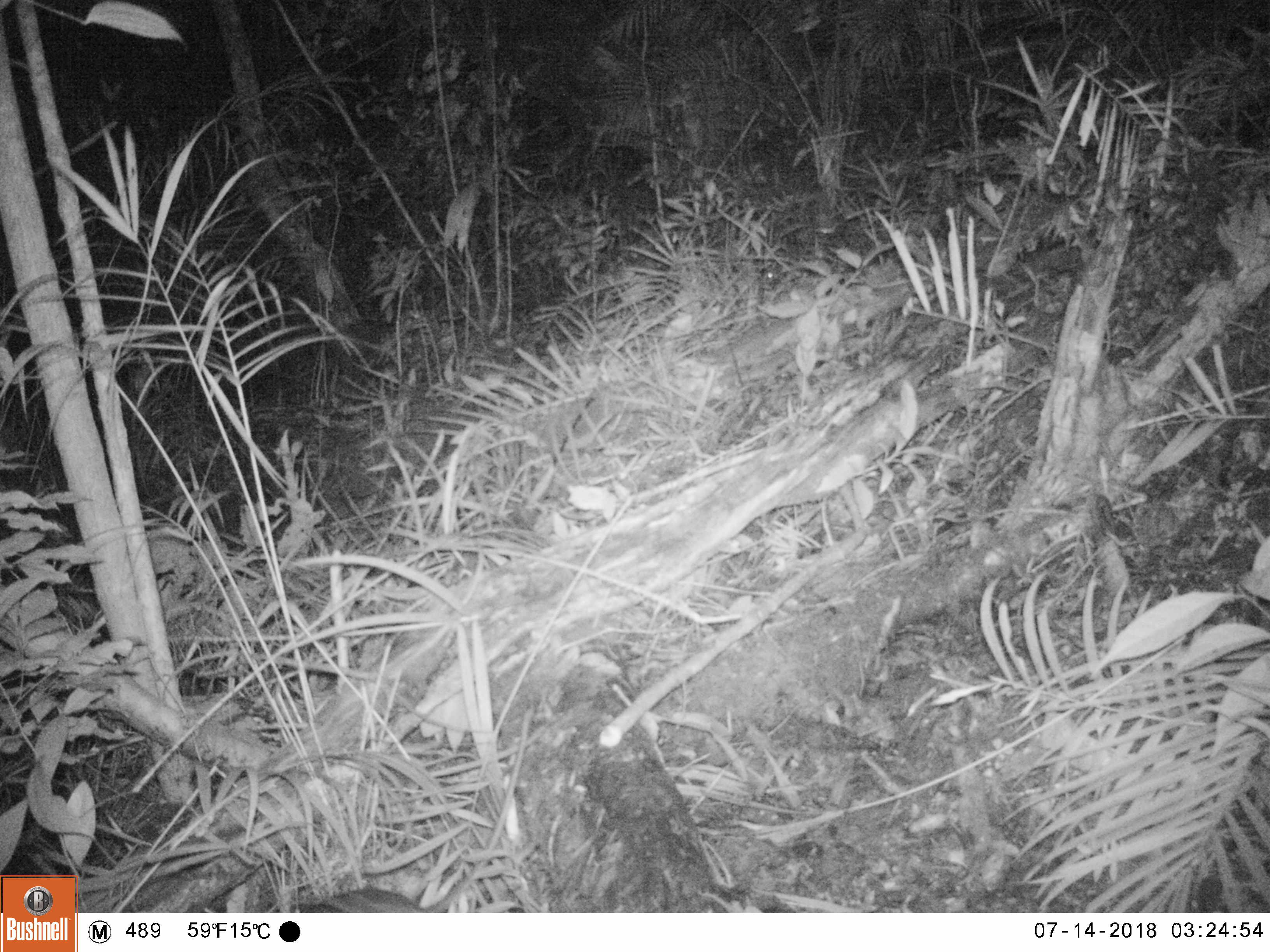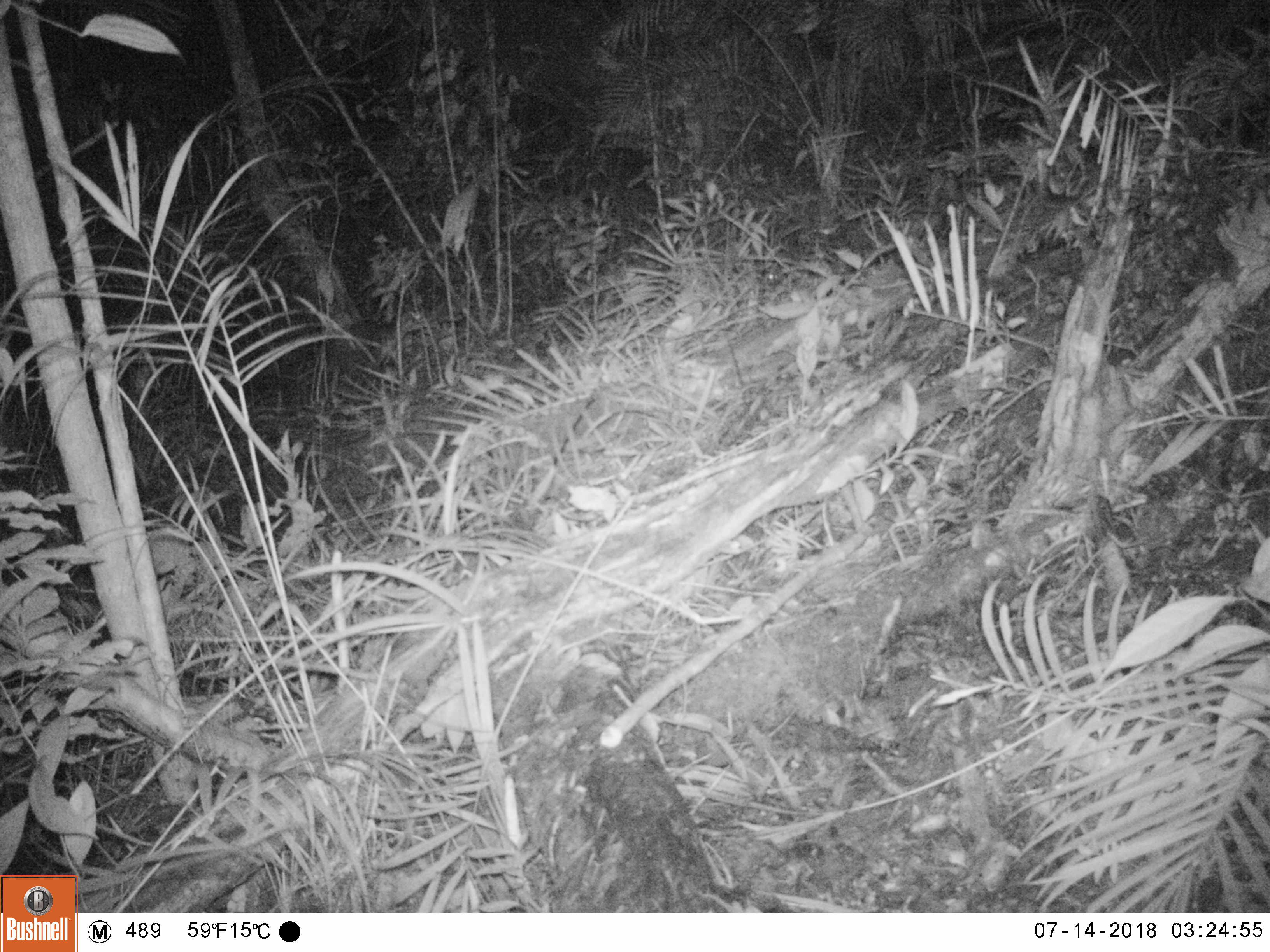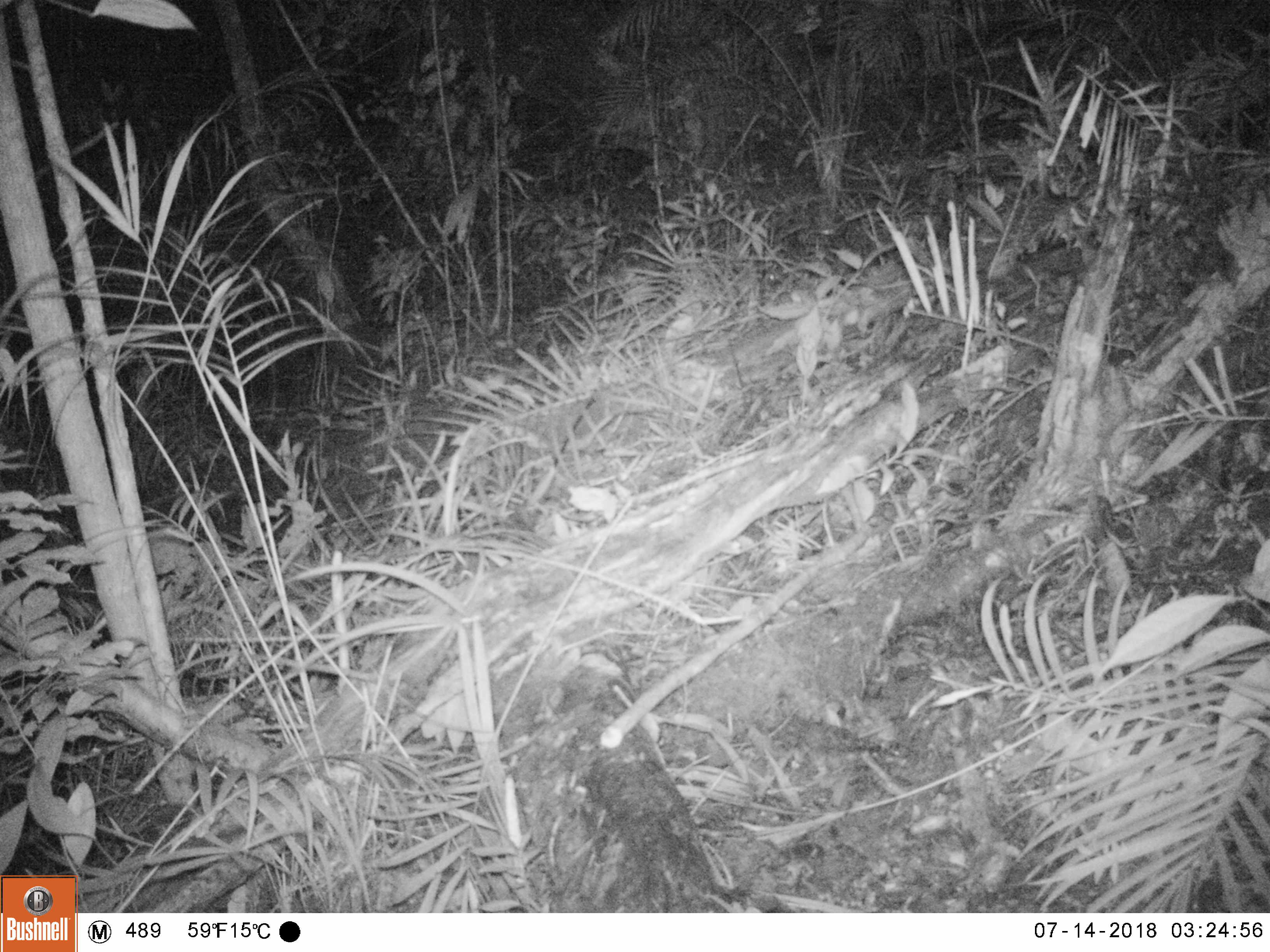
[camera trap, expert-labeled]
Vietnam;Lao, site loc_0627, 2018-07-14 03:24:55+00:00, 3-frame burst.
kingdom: Animalia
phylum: Chordata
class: Mammalia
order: Rodentia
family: Muridae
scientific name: Muridae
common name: old-world mice and rats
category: unidentified murid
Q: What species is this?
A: Unidentified murid (old-world mice and rats) (Muridae).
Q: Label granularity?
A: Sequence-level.